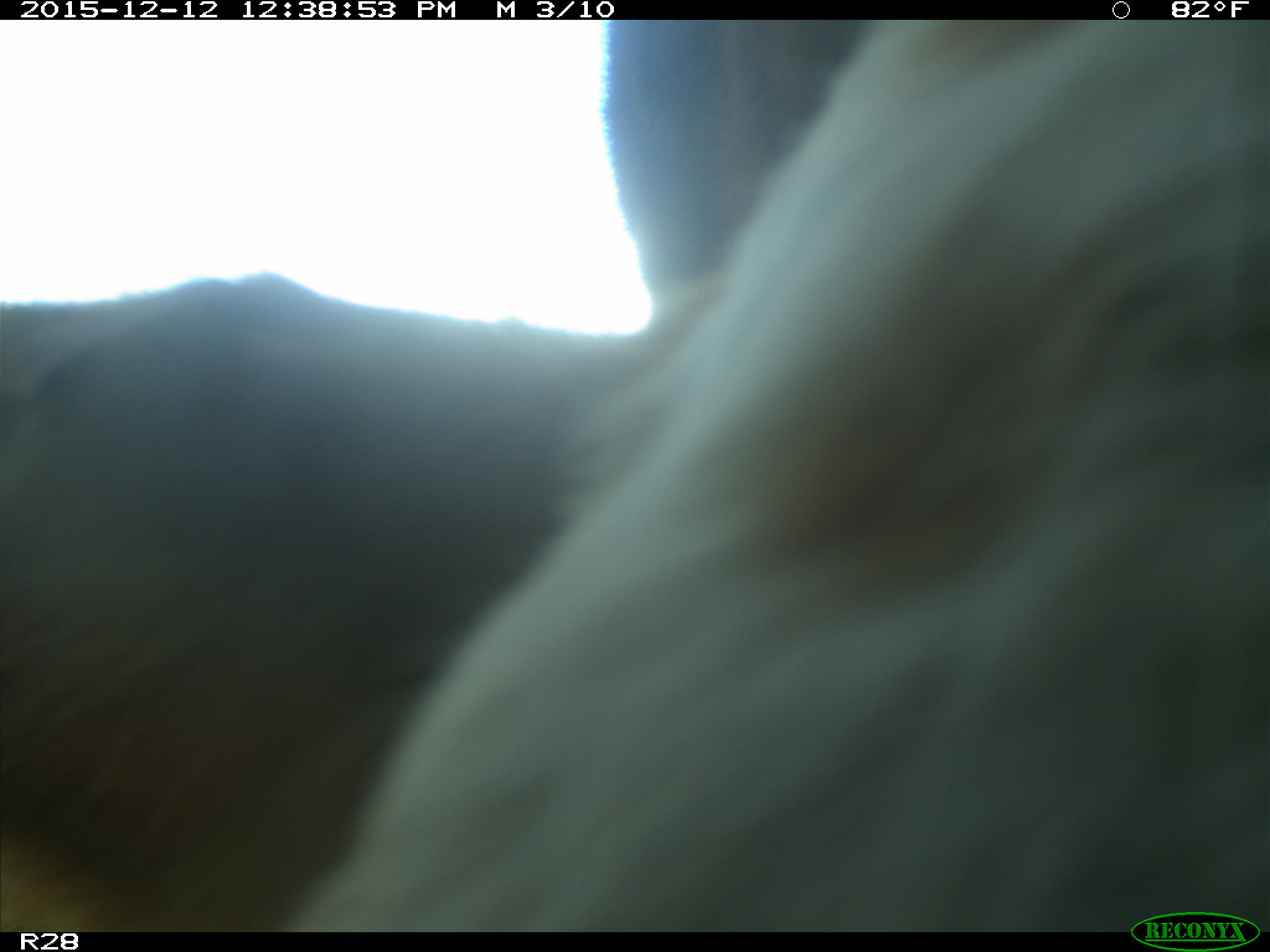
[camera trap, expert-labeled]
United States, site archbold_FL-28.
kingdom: Animalia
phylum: Chordata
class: Mammalia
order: Artiodactyla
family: Bovidae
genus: Bos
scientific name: Bos taurus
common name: domestic cow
Bos taurus (domestic cow).